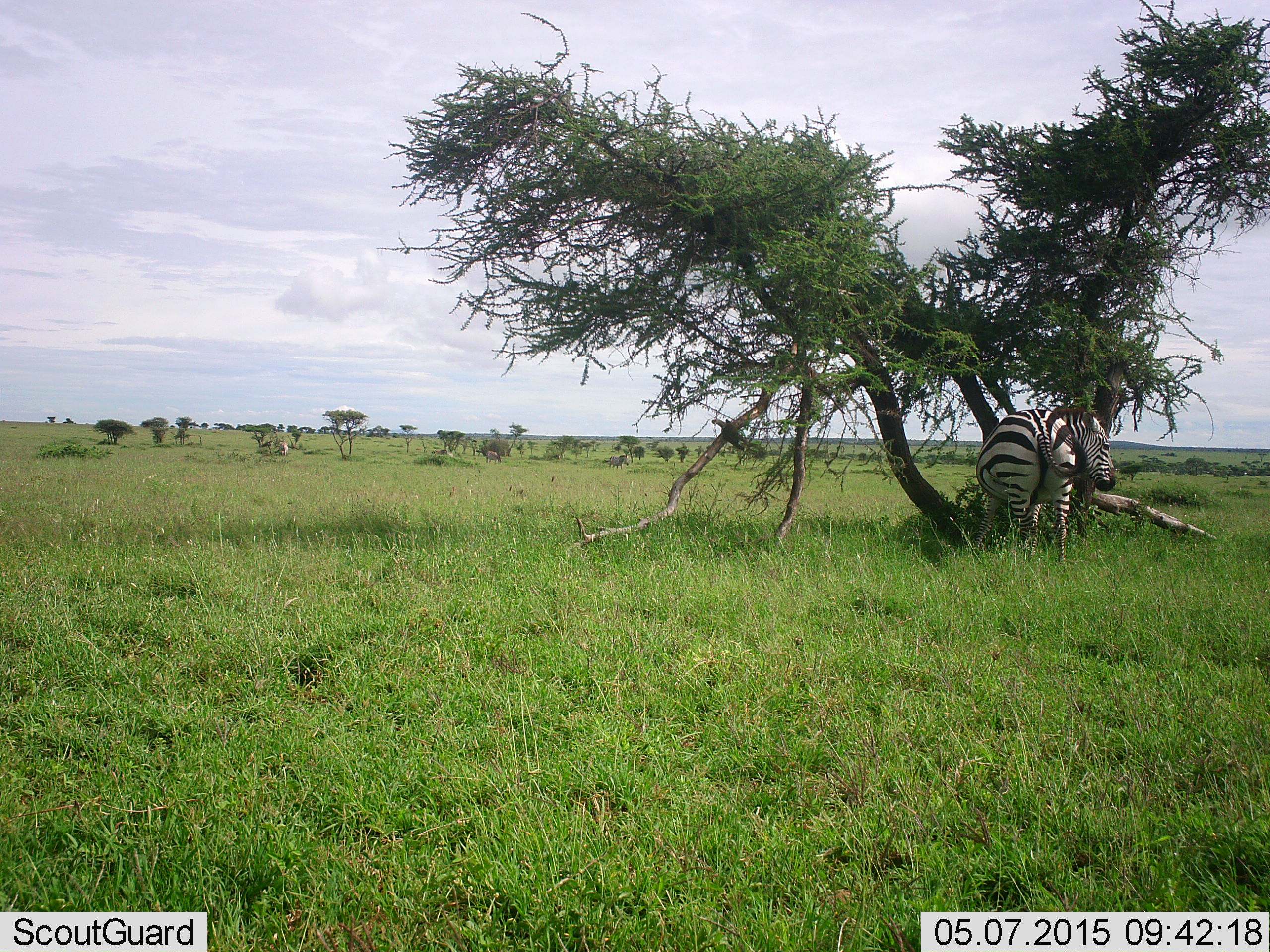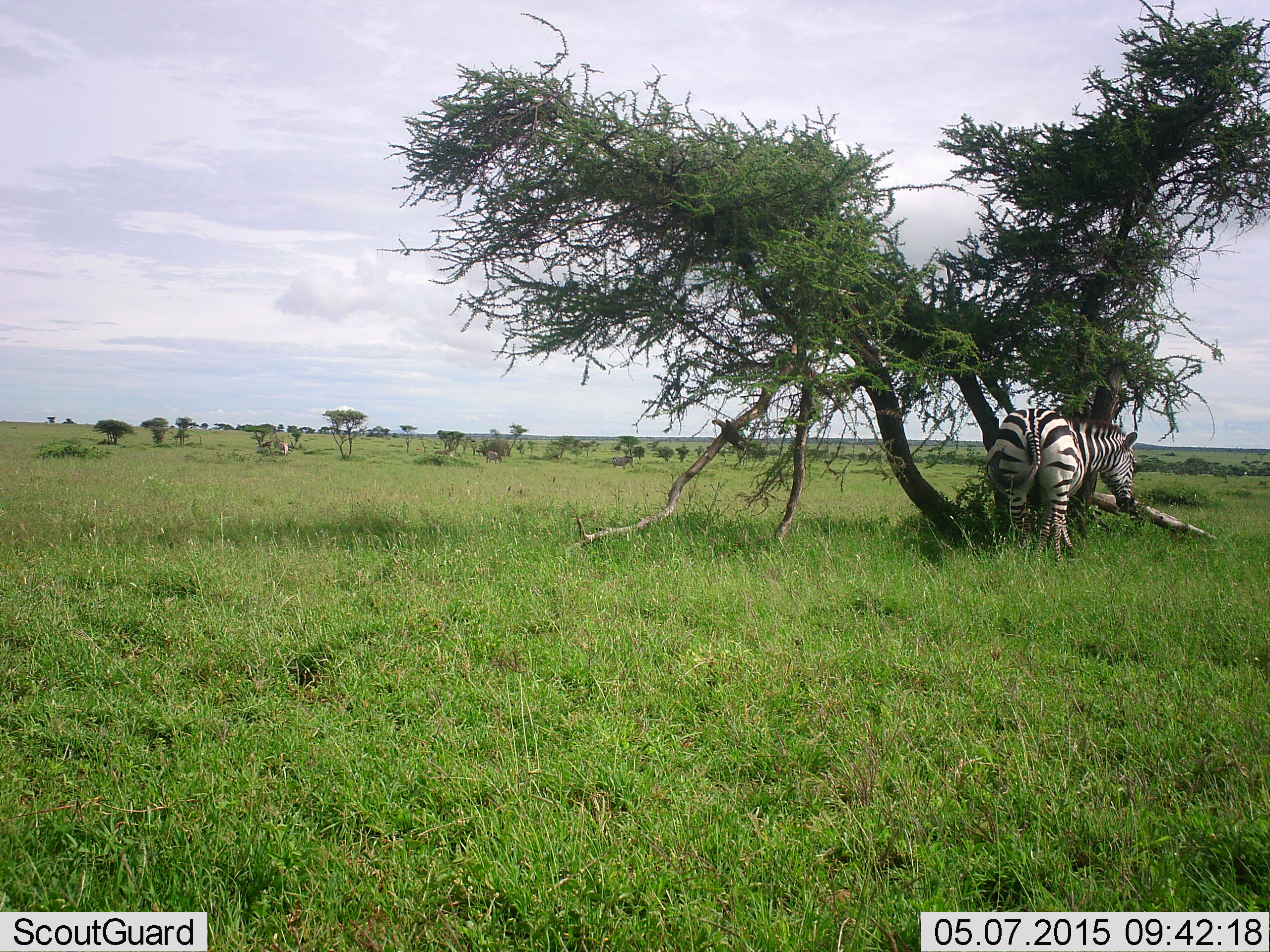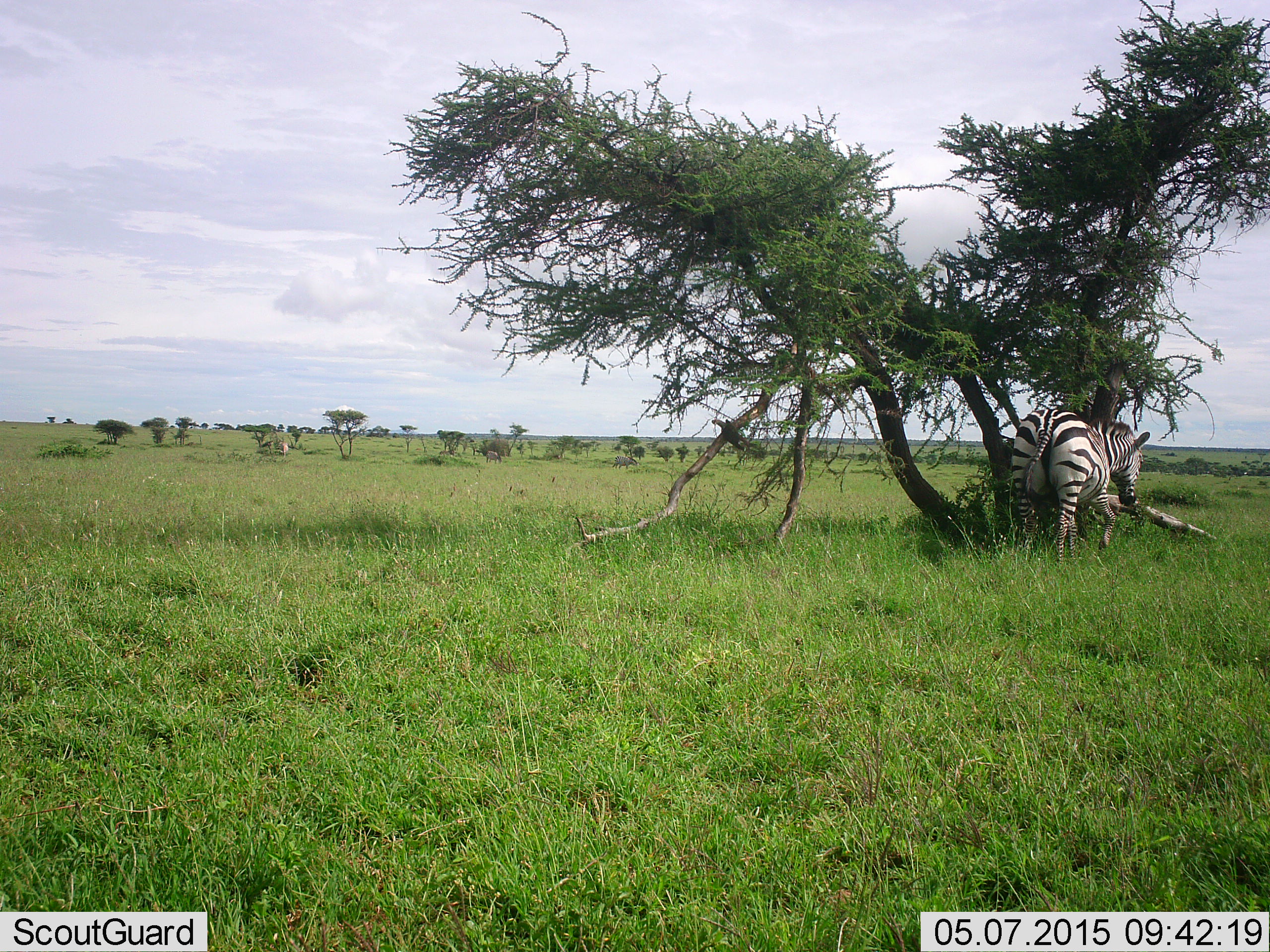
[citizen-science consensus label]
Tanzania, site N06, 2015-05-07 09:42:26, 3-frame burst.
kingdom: Animalia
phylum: Chordata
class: Mammalia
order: Perissodactyla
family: Equidae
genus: Equus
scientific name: Equus quagga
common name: plains zebra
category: zebra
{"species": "zebra (plains zebra) (Equus quagga)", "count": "1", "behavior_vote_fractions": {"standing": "90%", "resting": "10%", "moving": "10%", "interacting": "0%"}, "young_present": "0%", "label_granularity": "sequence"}